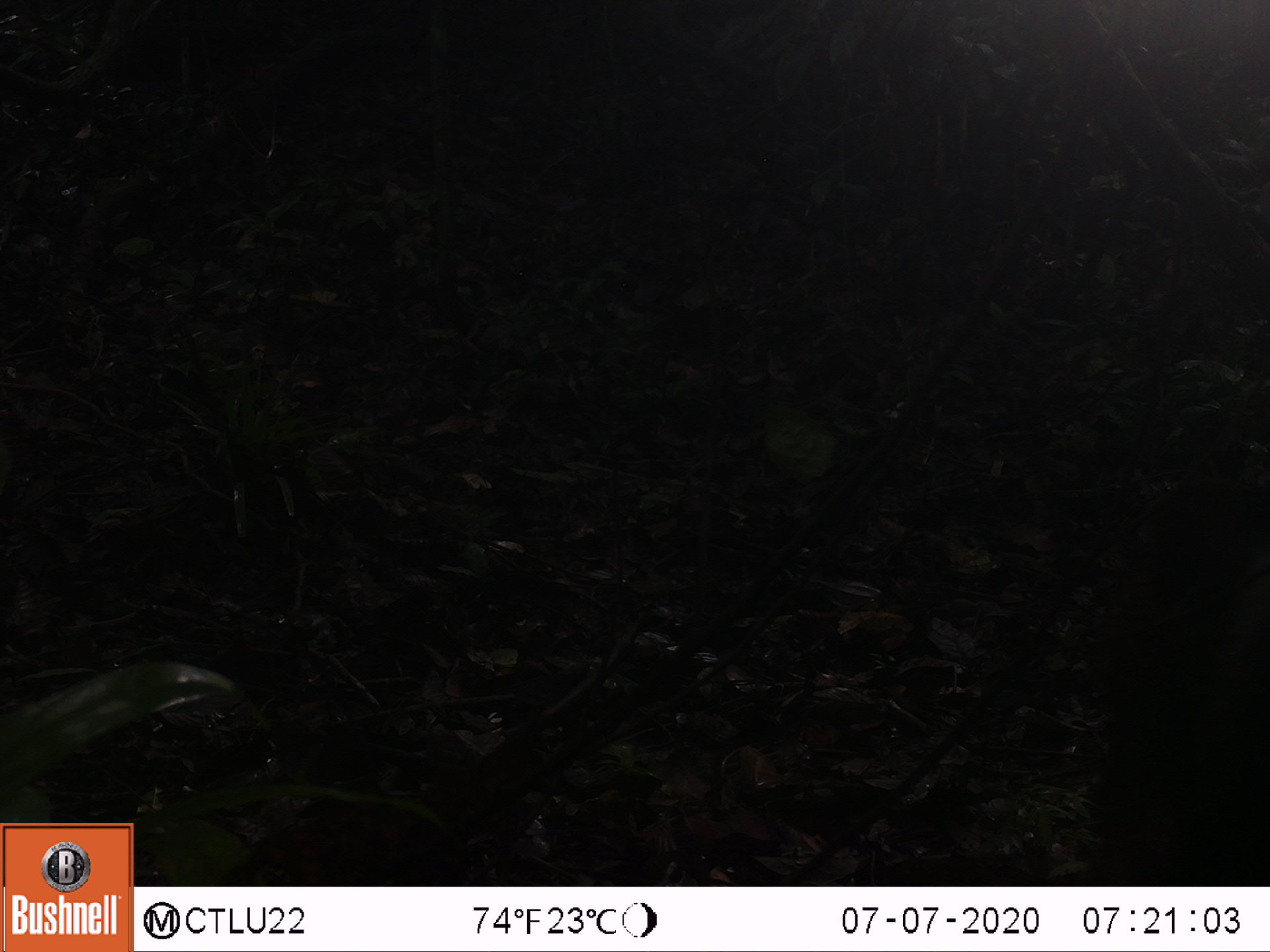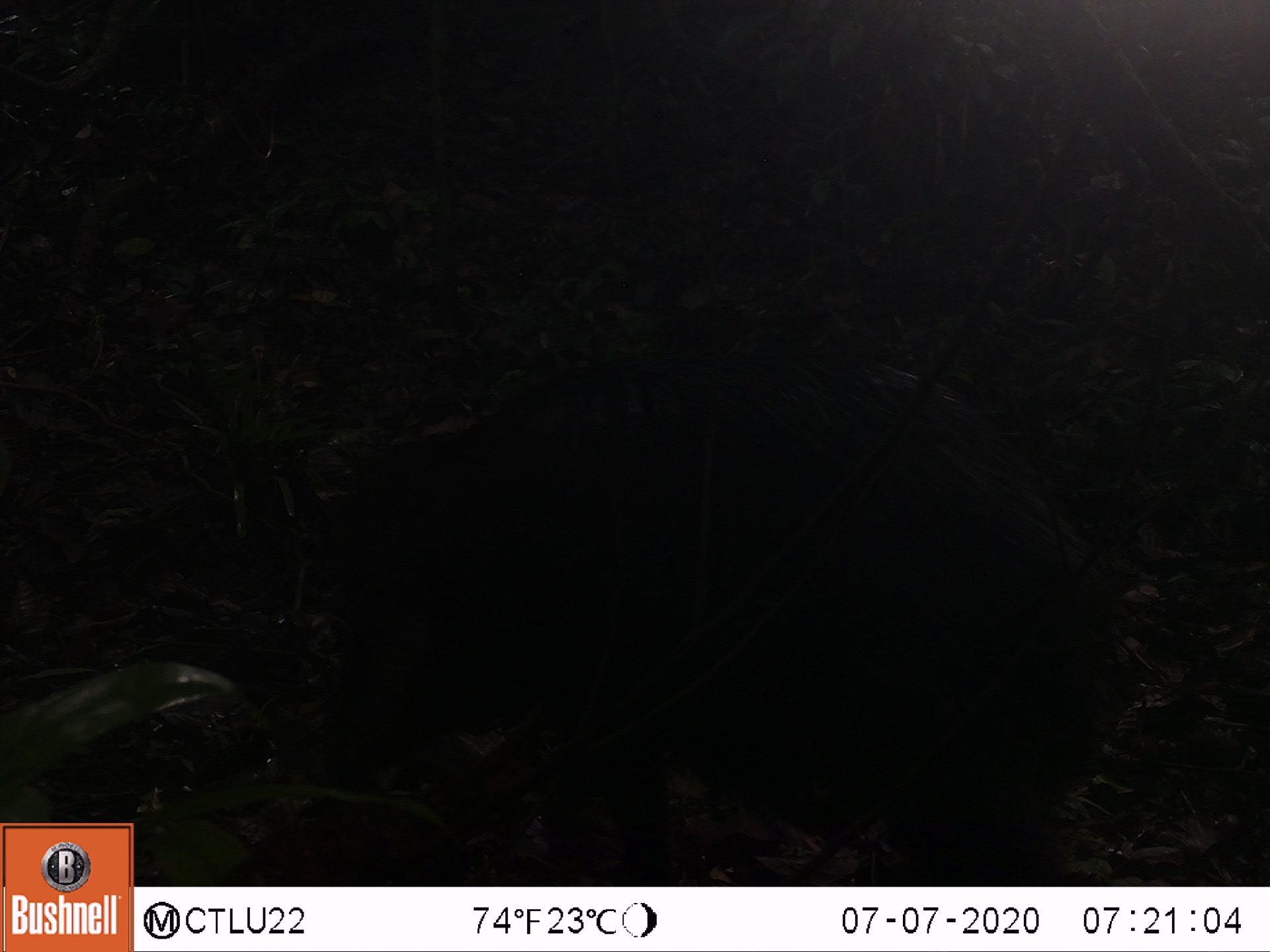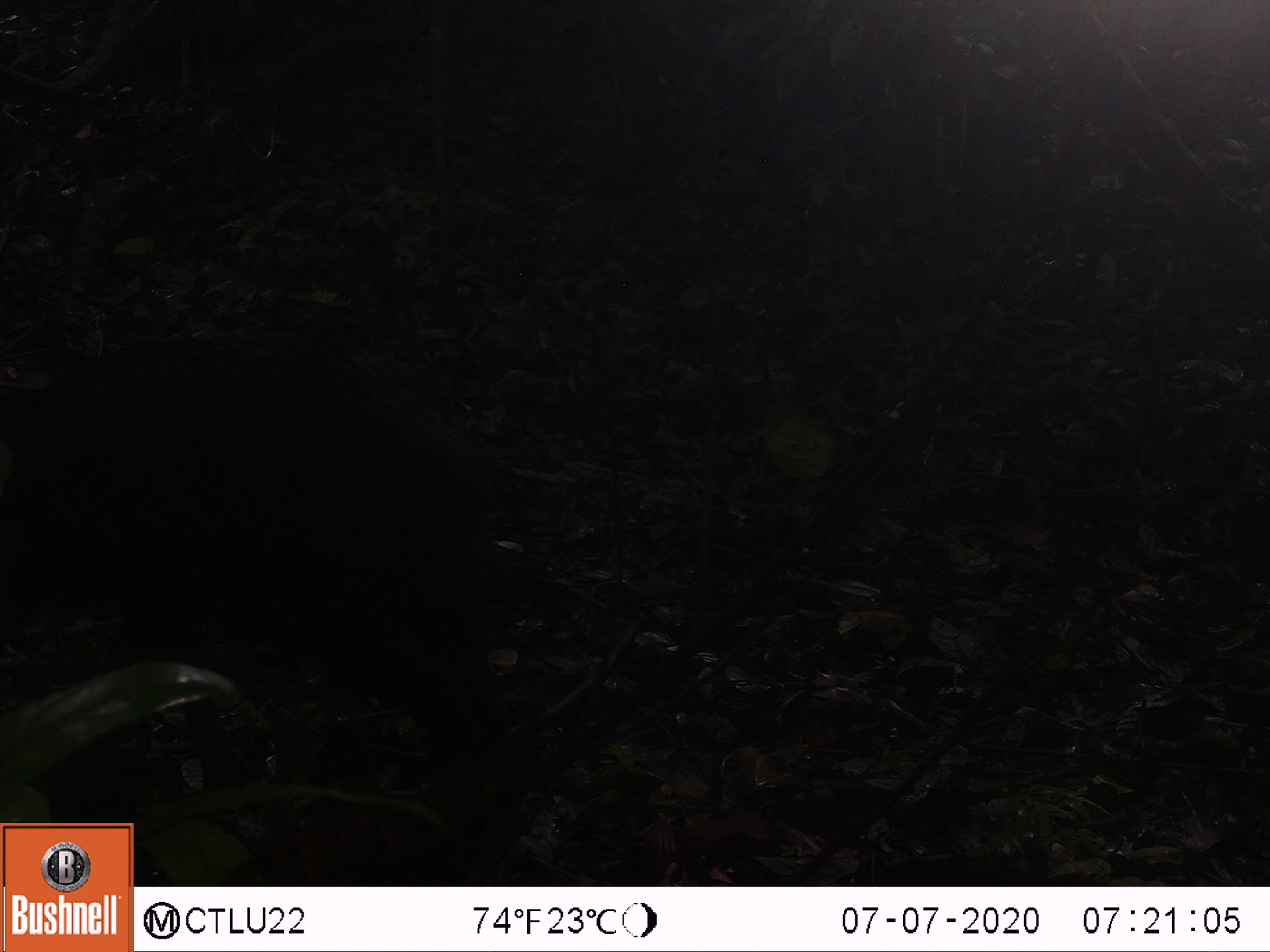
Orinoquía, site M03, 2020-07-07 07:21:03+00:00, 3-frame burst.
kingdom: Animalia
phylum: Chordata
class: Mammalia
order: Artiodactyla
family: Tayassuidae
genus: Pecari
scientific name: Pecari tajacu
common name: collared peccary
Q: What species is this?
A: Collared peccary (Pecari tajacu).